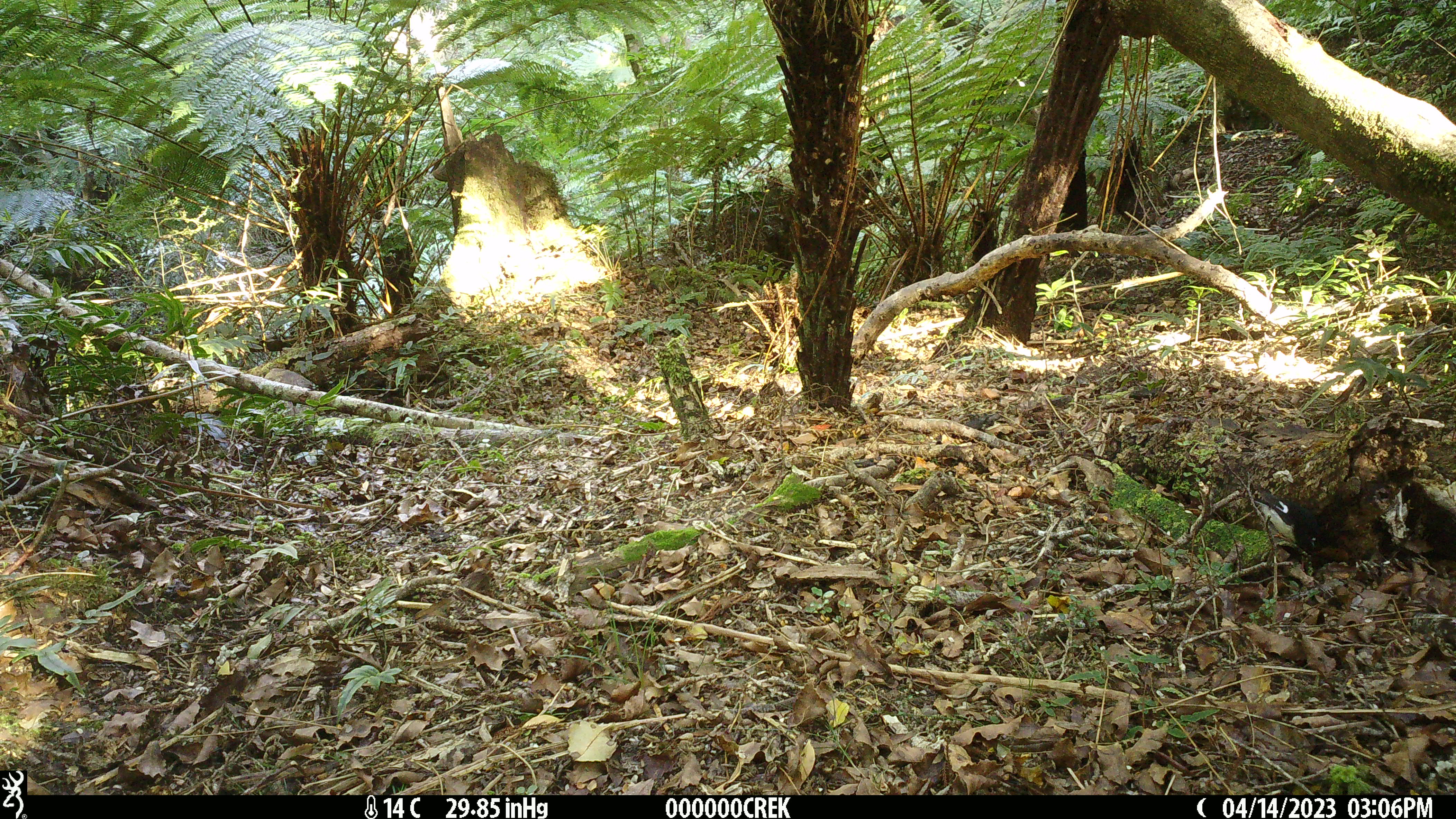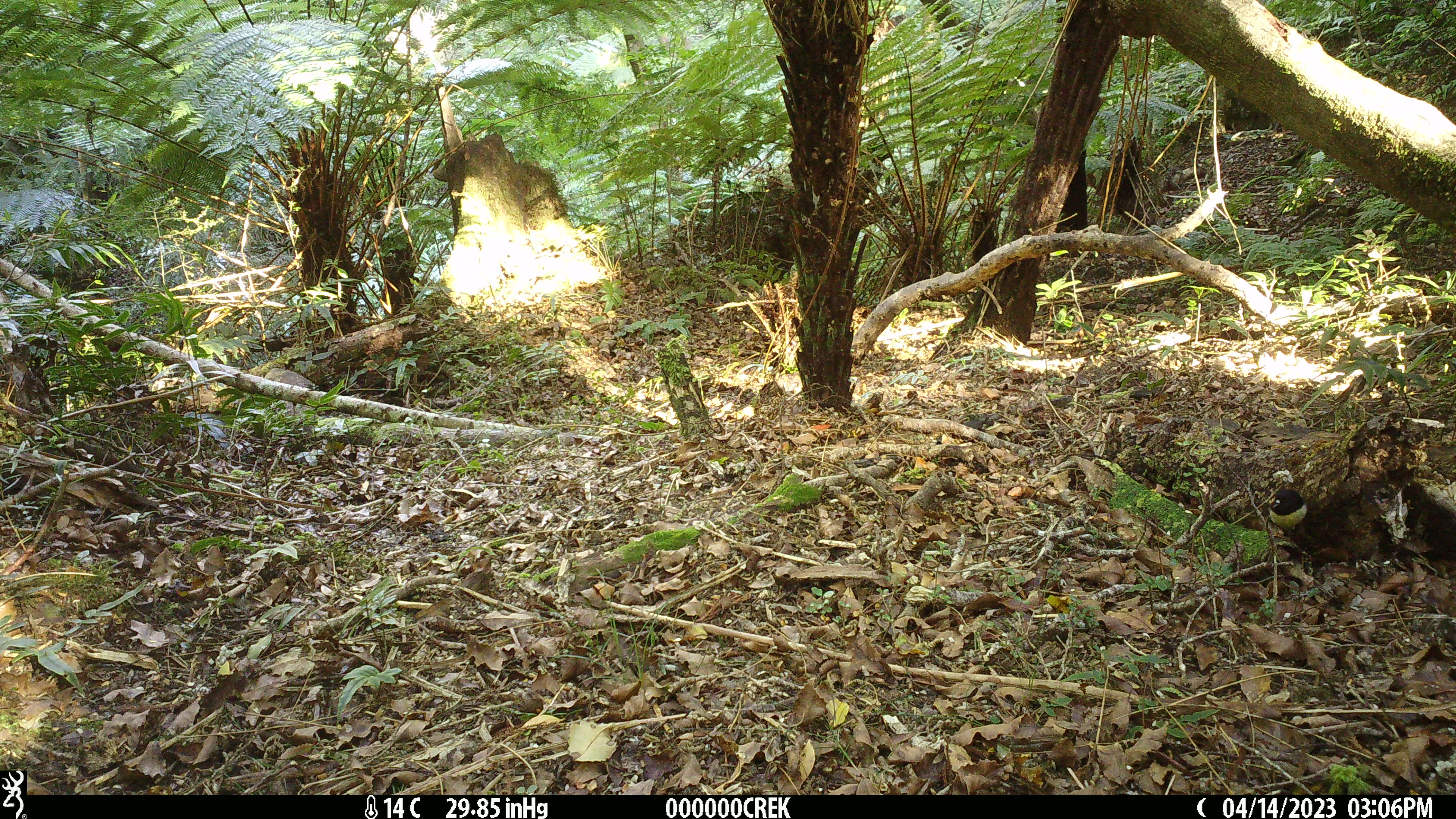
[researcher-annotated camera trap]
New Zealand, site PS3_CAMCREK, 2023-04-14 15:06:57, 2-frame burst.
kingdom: Animalia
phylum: Chordata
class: Aves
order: Passeriformes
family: Petroicidae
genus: Petroica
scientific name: Petroica macrocephala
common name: tomtit